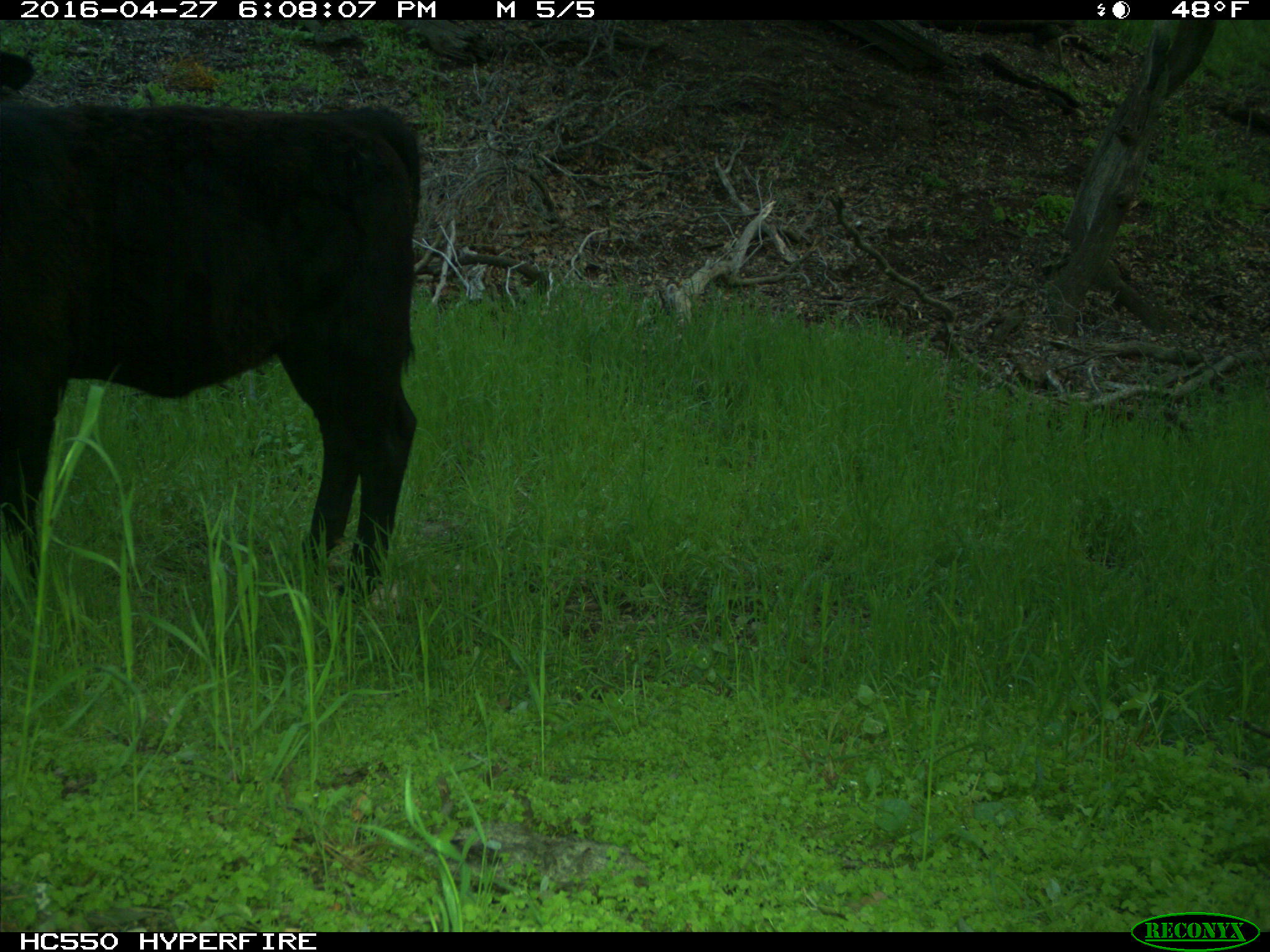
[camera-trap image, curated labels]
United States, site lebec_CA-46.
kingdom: Animalia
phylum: Chordata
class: Mammalia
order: Artiodactyla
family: Bovidae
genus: Bos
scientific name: Bos taurus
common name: domestic cow